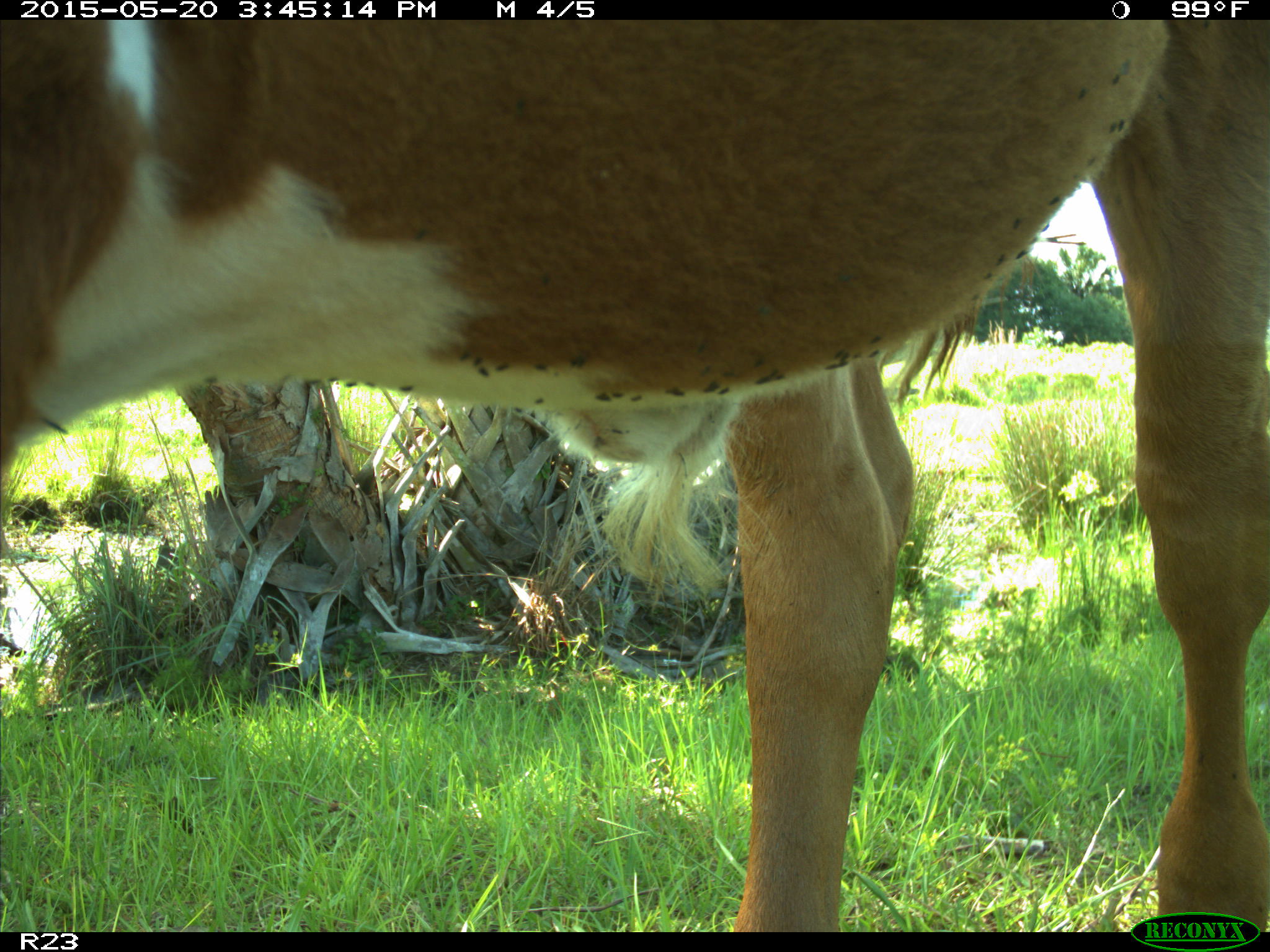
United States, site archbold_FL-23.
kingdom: Animalia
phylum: Chordata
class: Mammalia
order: Artiodactyla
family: Bovidae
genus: Bos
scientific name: Bos taurus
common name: domestic cow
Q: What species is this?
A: Bos taurus (domestic cow).